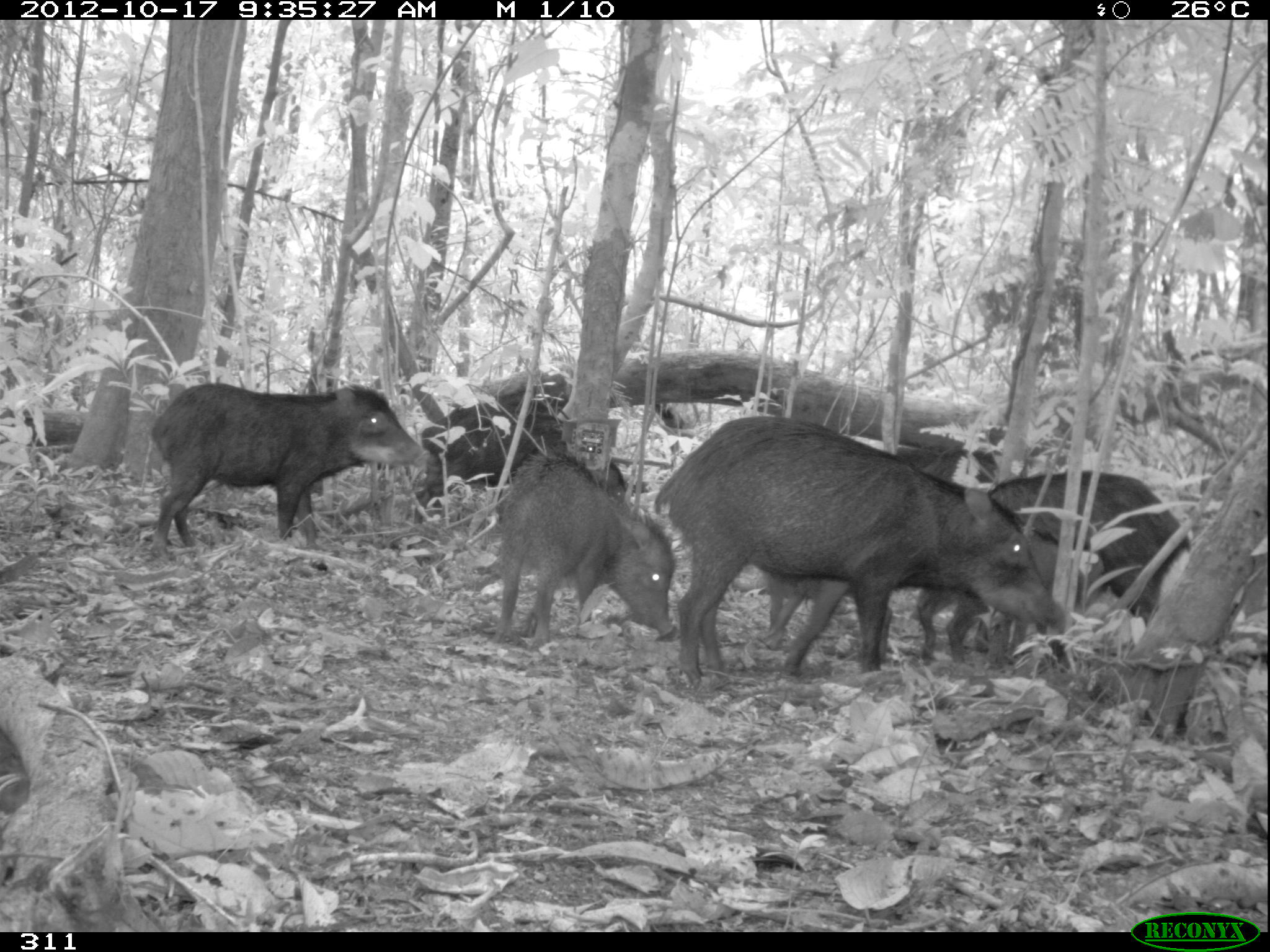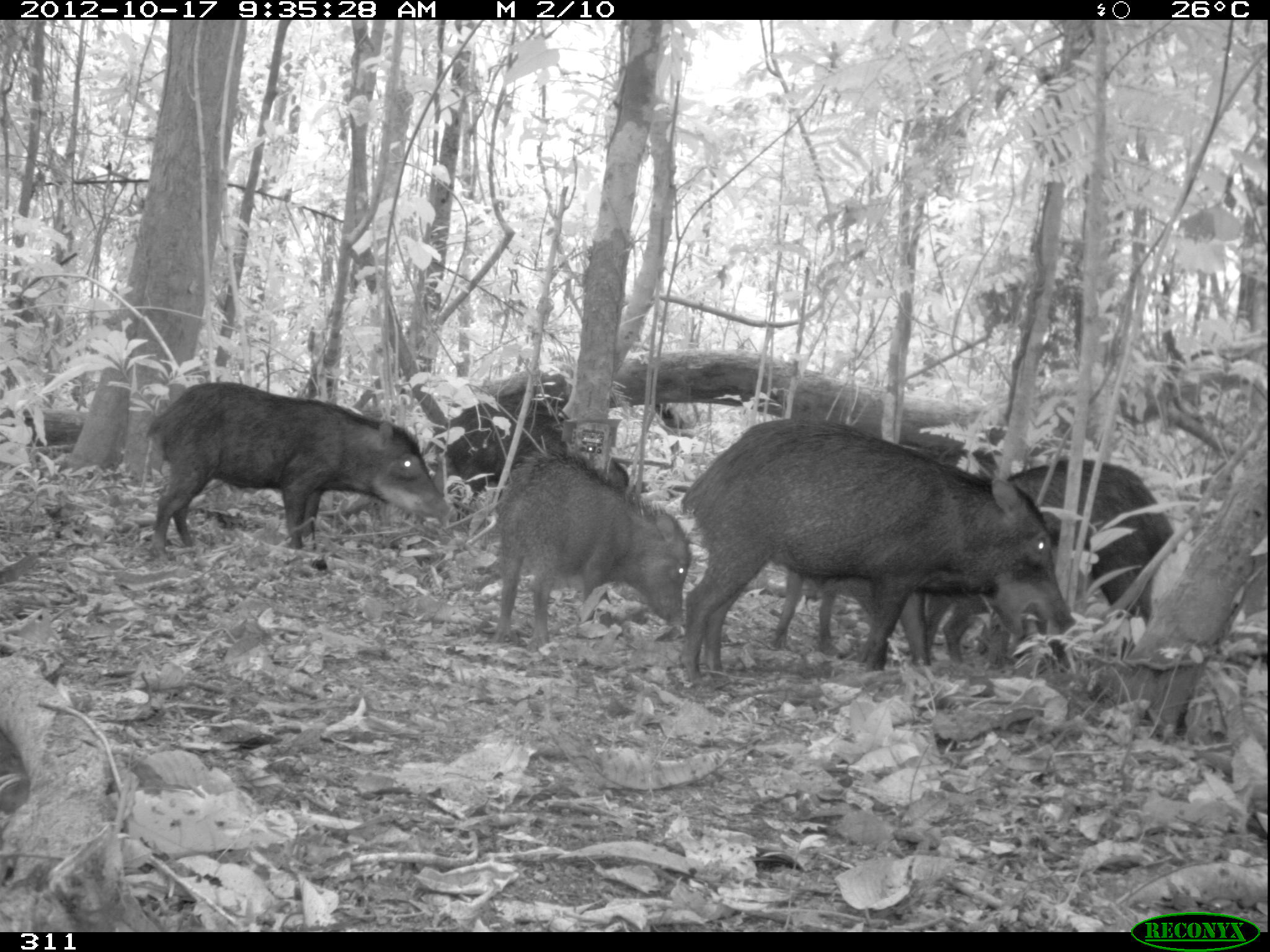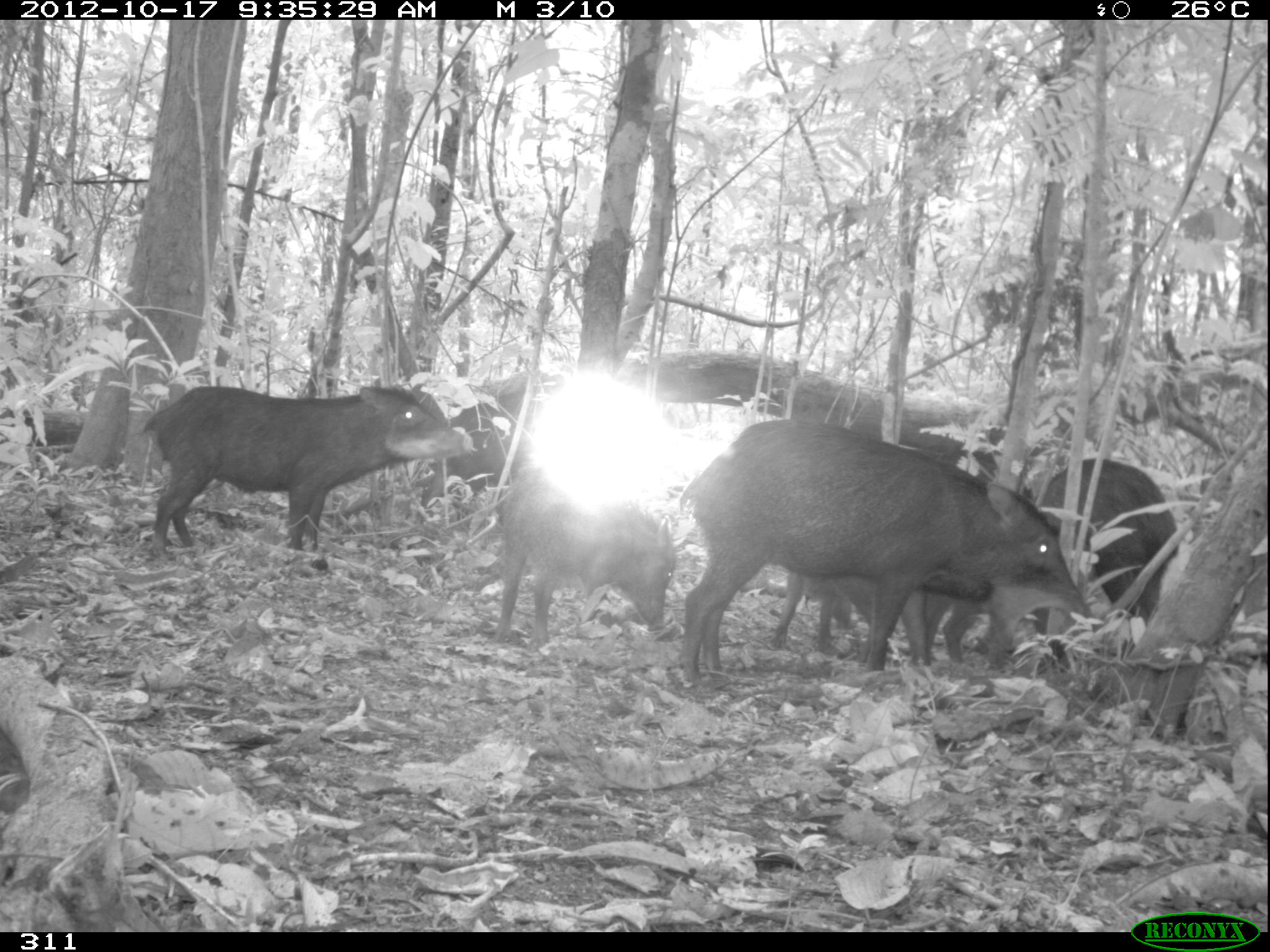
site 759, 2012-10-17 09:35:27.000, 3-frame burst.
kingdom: Animalia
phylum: Chordata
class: Mammalia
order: Artiodactyla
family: Tayassuidae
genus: Tayassu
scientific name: Tayassu pecari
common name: white-lipped peccary